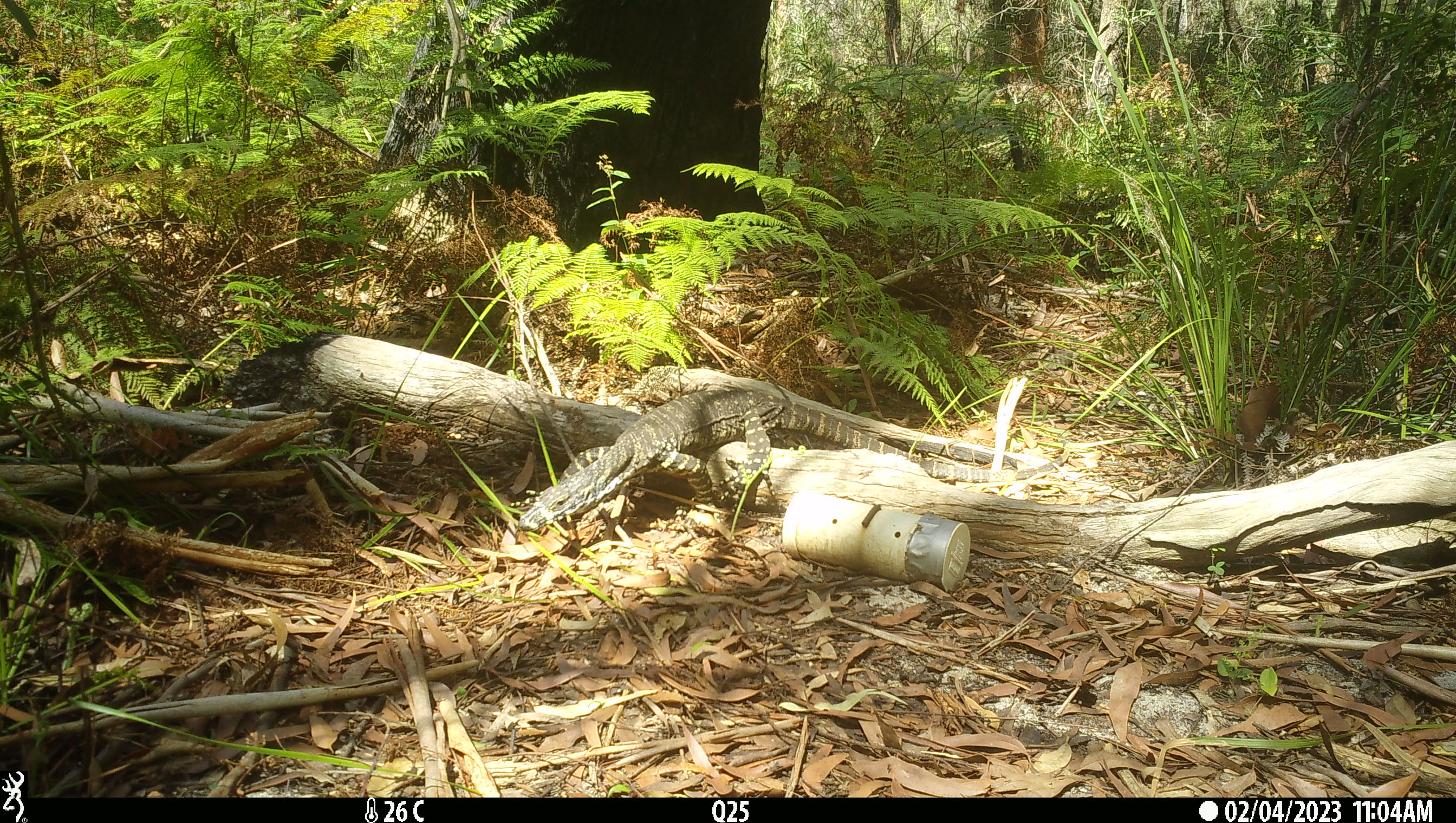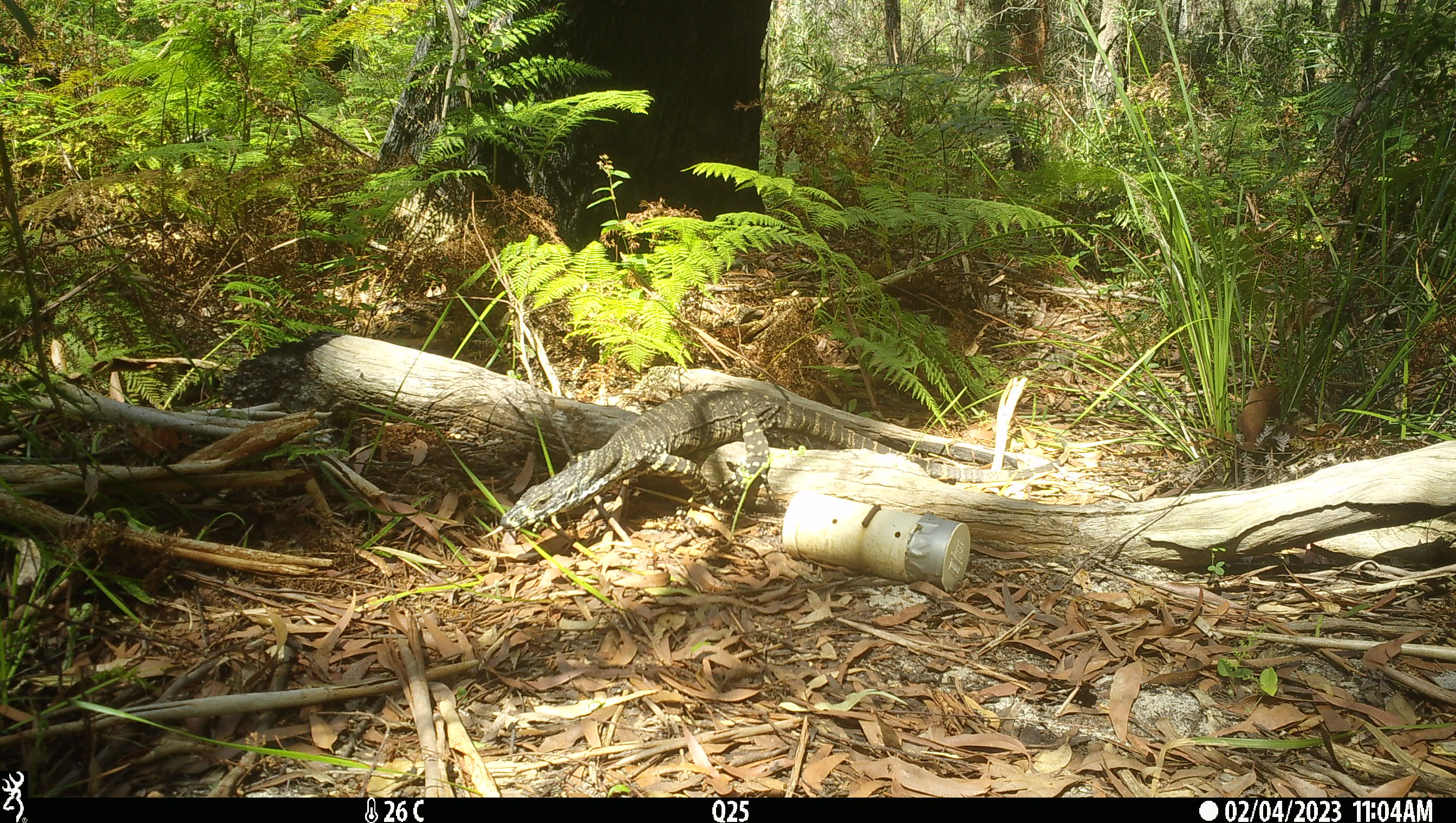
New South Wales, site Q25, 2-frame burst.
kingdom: Animalia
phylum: Chordata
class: Reptilia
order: Squamata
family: Varanidae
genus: Varanus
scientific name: Varanus varius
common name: lace monitor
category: goanna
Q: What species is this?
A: Goanna (lace monitor) (Varanus varius).